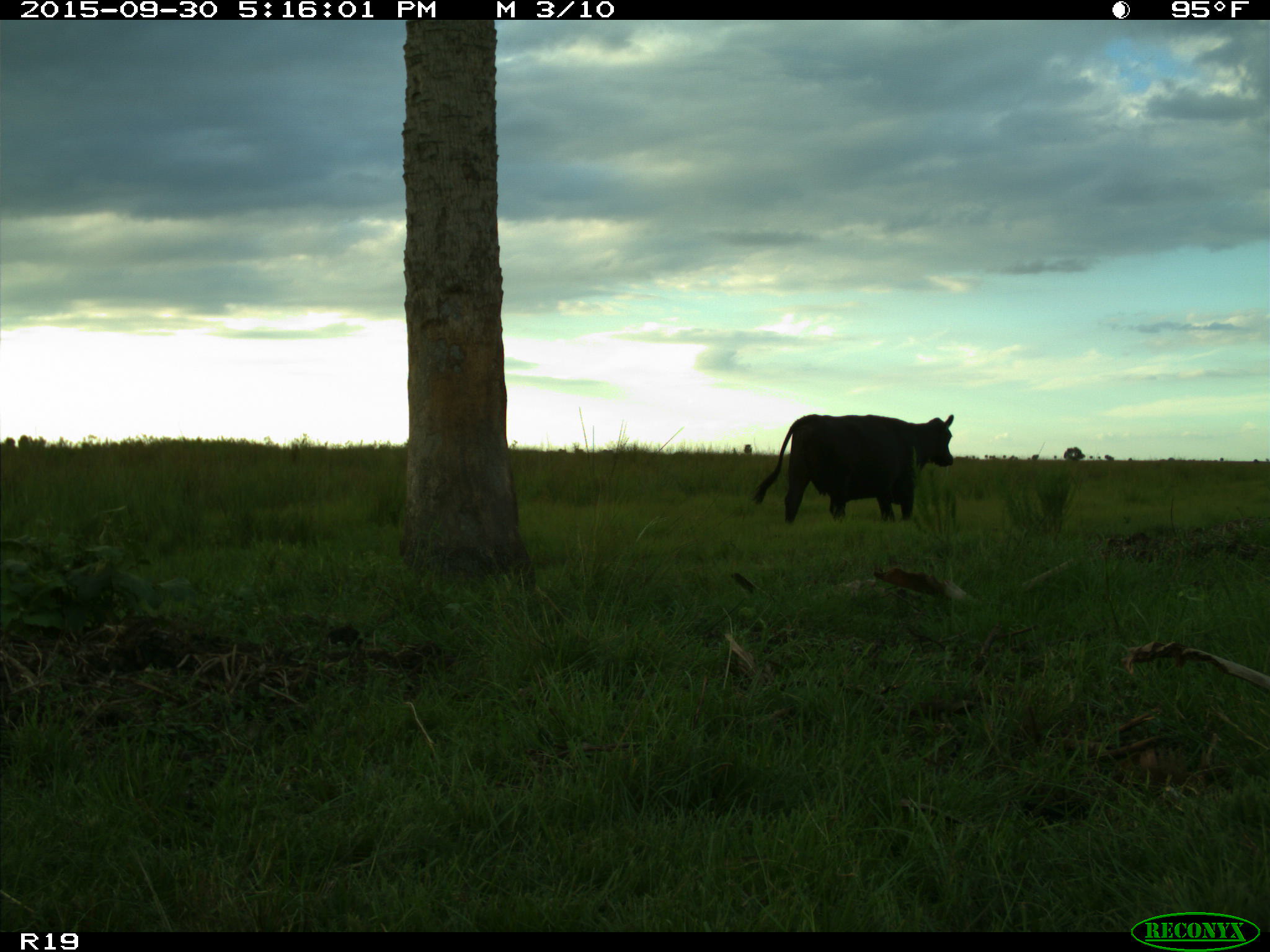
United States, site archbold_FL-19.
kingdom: Animalia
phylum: Chordata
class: Mammalia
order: Artiodactyla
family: Bovidae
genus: Bos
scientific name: Bos taurus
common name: domestic cow